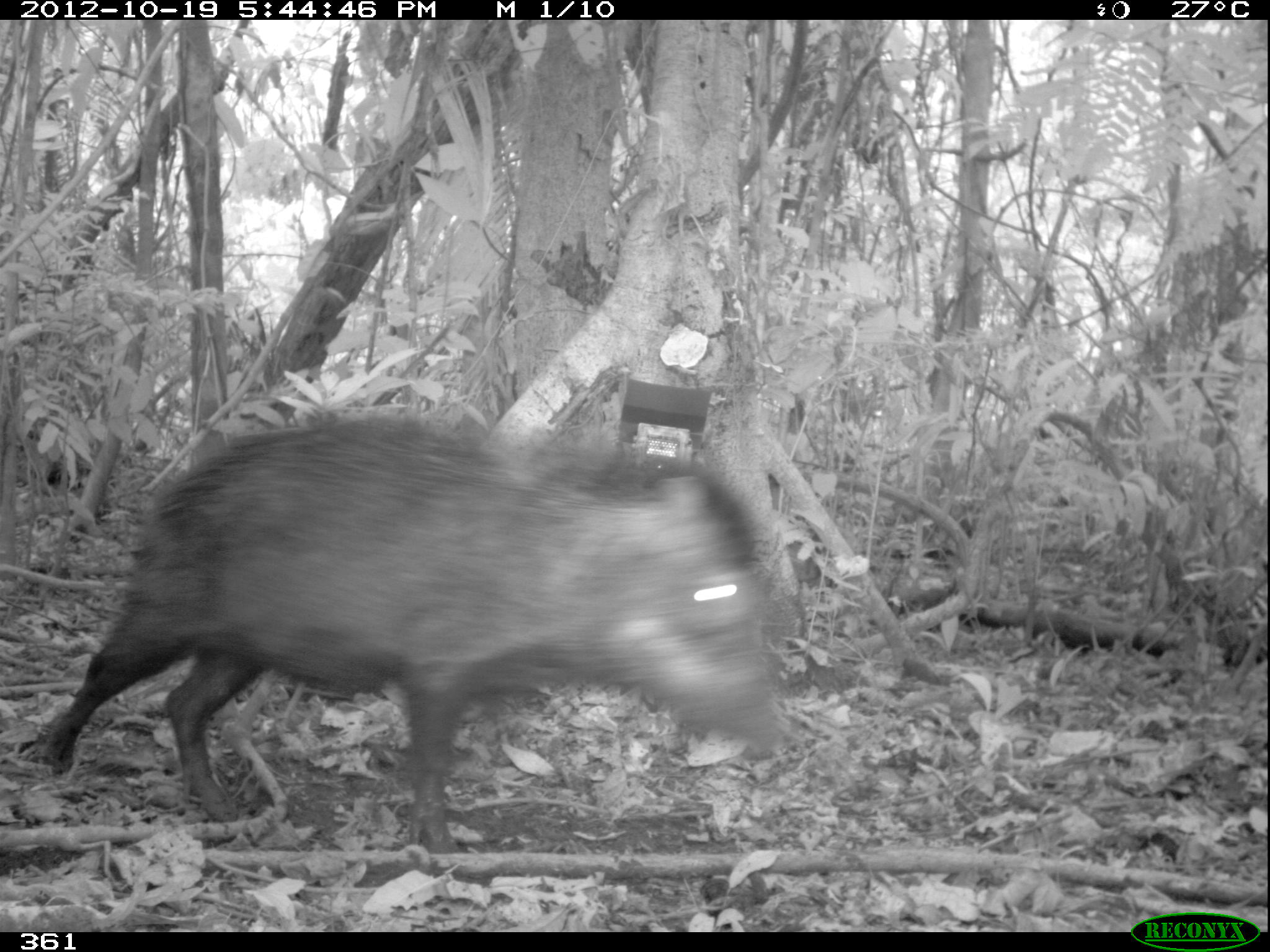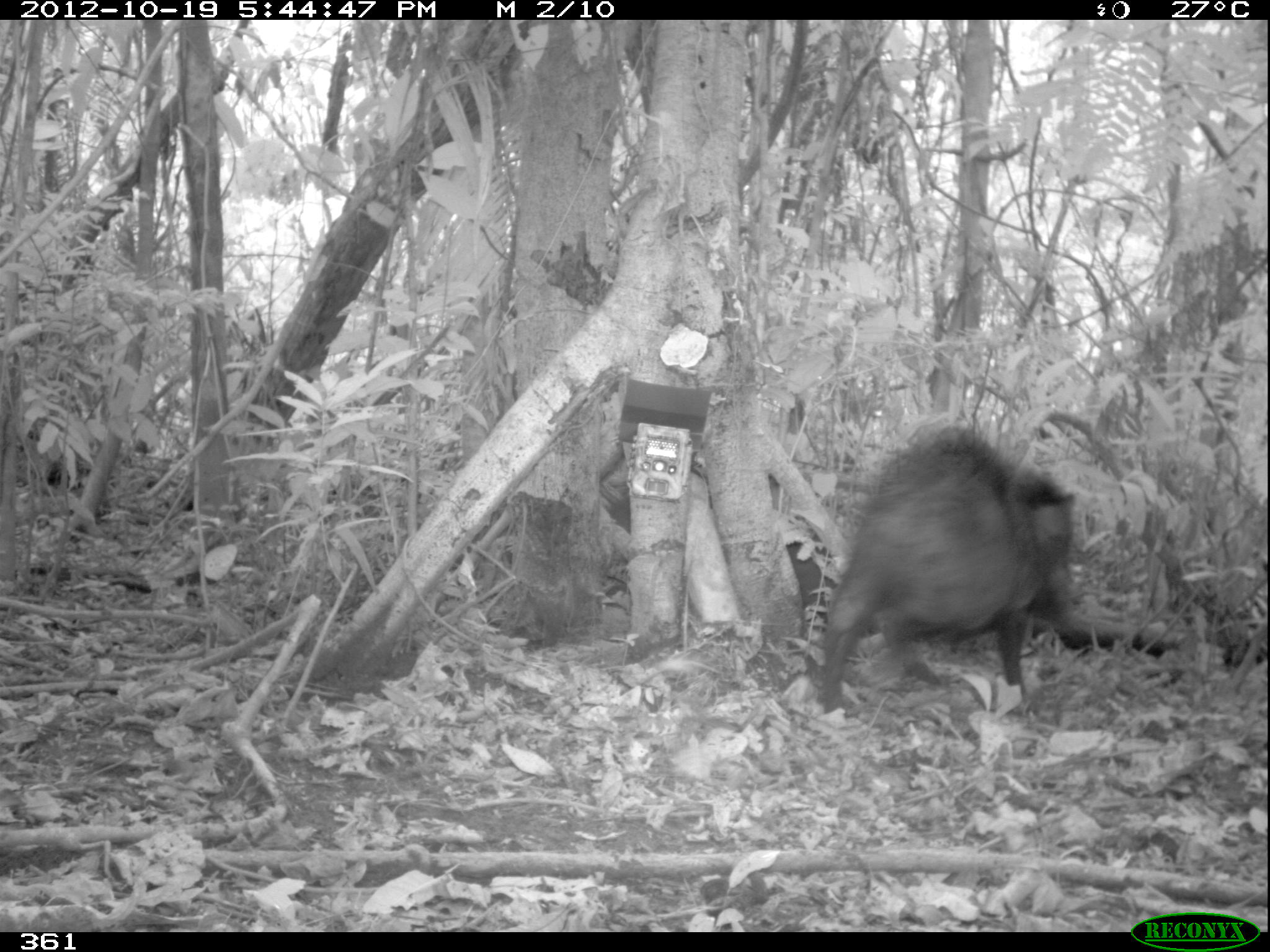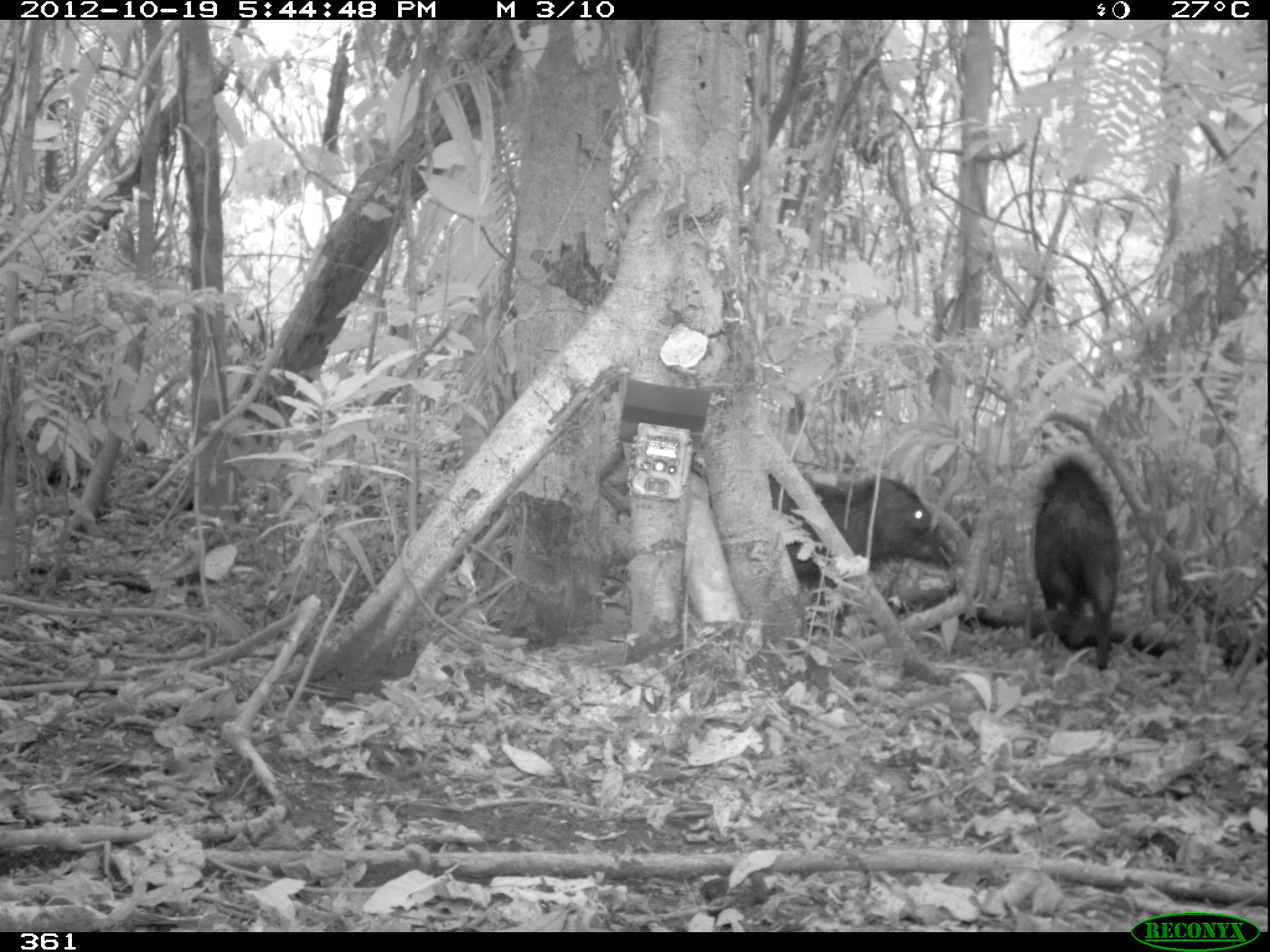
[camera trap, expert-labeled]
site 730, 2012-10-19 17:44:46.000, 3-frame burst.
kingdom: Animalia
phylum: Chordata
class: Mammalia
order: Artiodactyla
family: Tayassuidae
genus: Tayassu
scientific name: Tayassu pecari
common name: white-lipped peccary